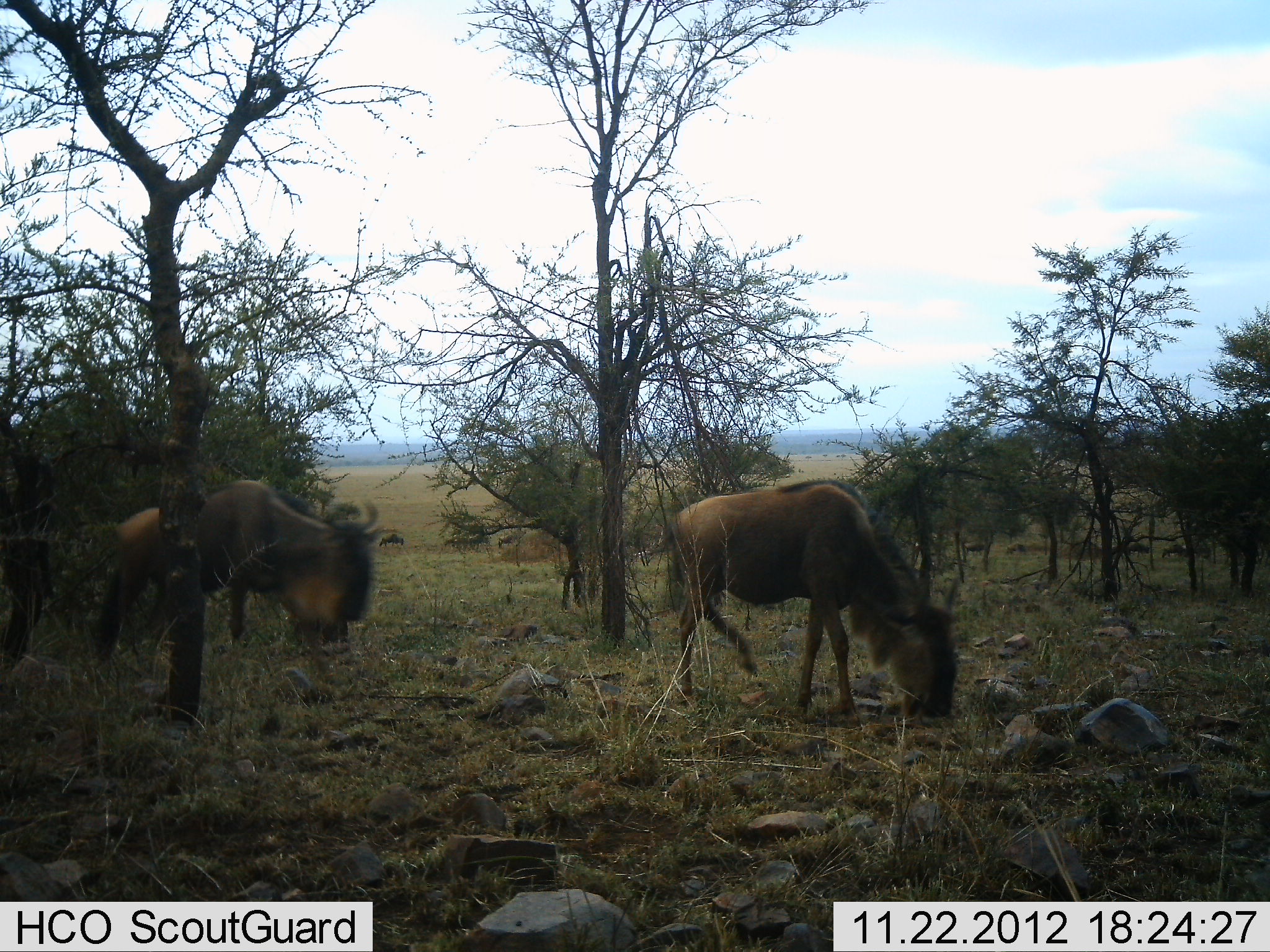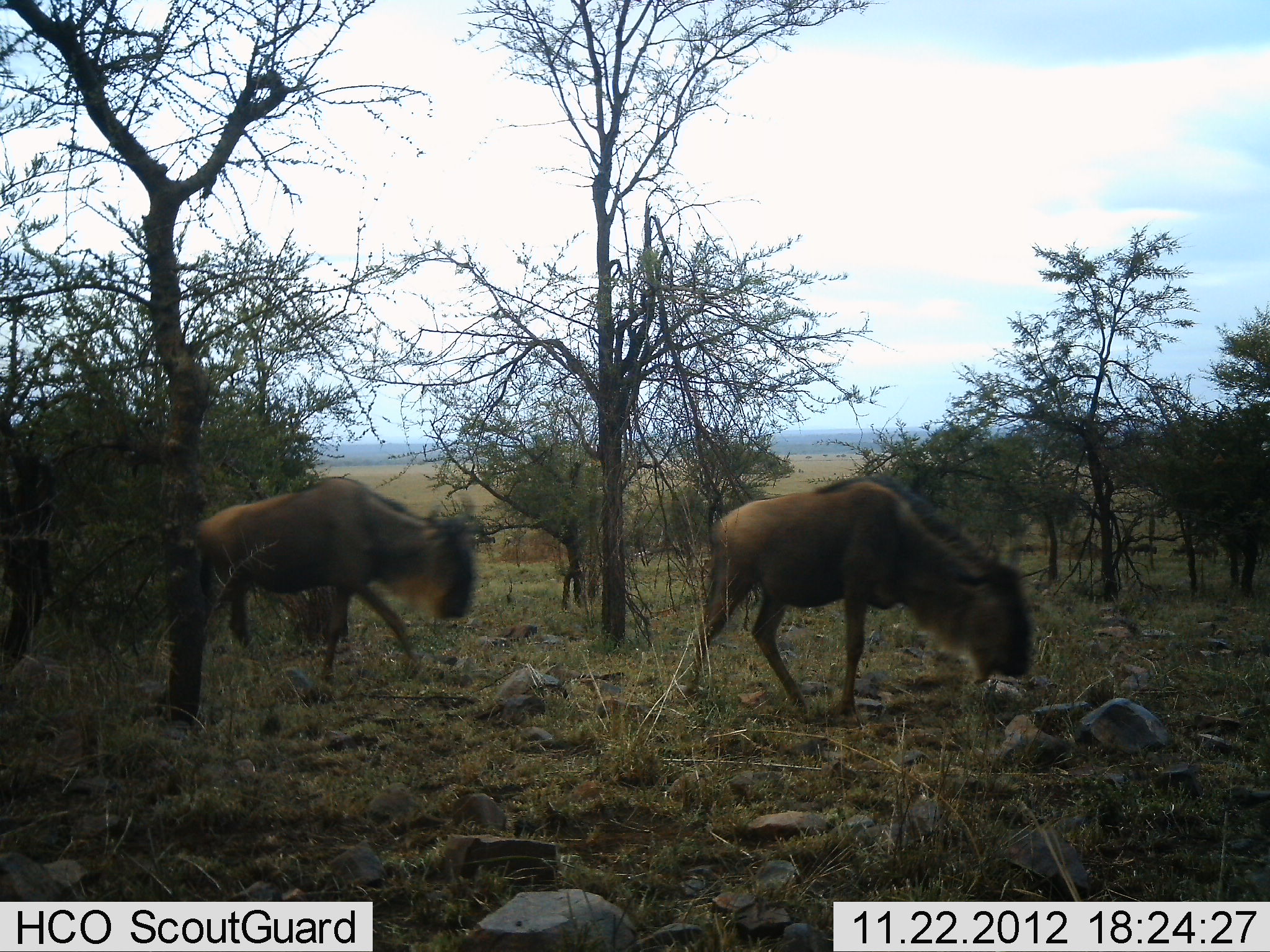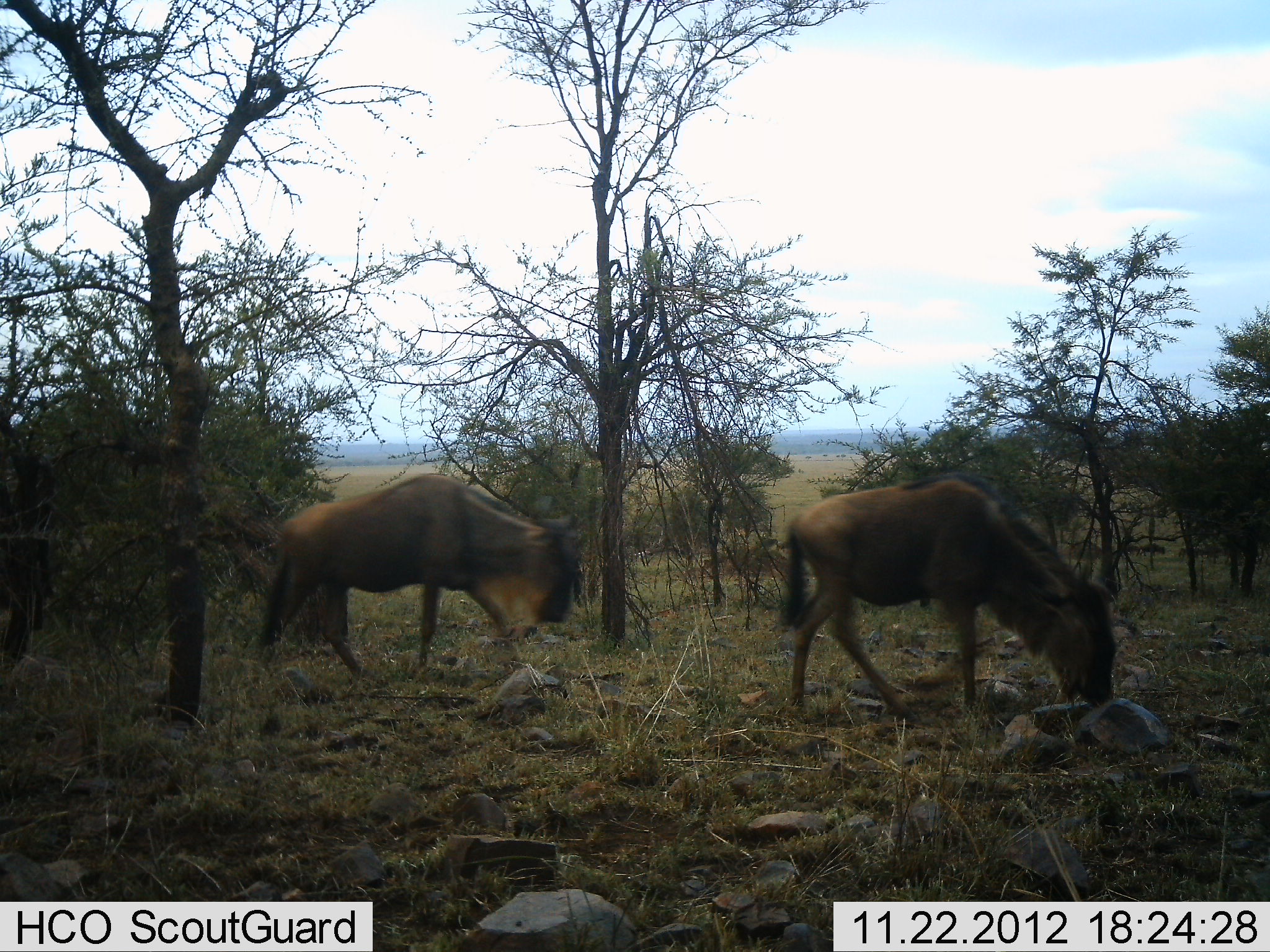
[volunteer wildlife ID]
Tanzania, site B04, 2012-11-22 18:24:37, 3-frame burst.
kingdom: Animalia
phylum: Chordata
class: Mammalia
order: Artiodactyla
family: Bovidae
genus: Connochaetes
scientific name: Connochaetes taurinus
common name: blue wildebeest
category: wildebeest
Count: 2.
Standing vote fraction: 10%.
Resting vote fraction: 10%.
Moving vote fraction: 90%.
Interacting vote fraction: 0%.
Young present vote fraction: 0%.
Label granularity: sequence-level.